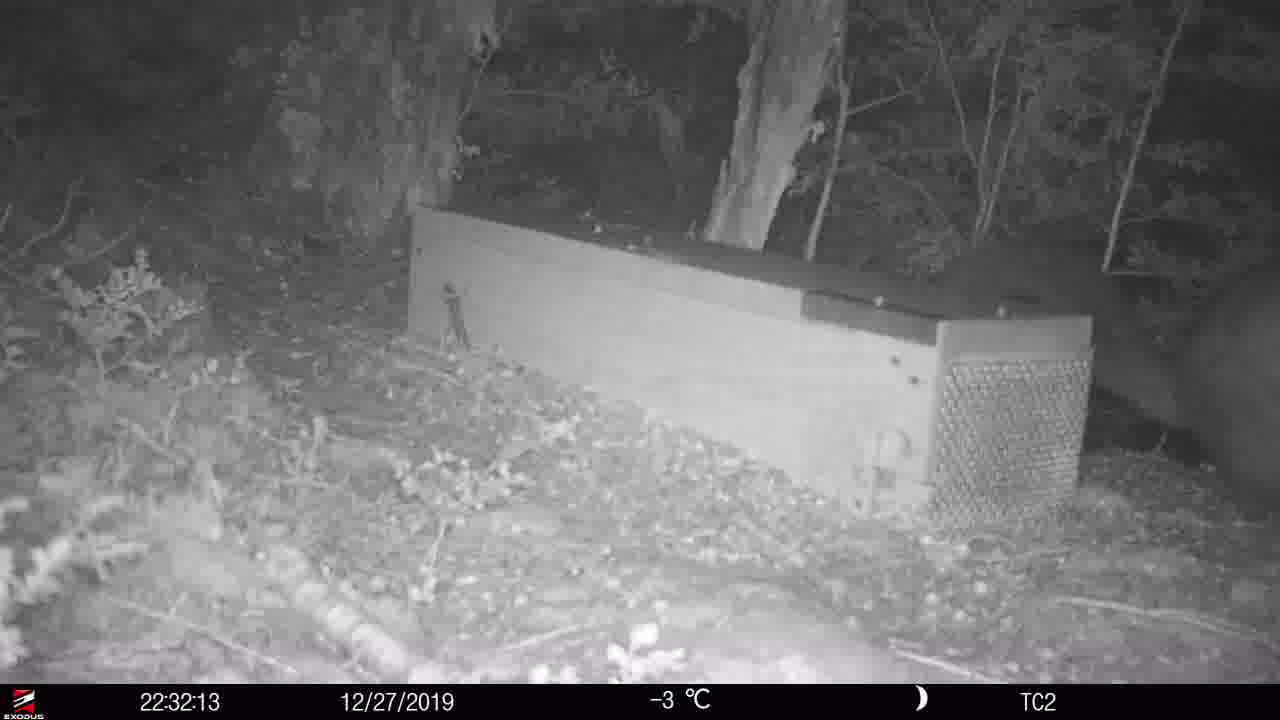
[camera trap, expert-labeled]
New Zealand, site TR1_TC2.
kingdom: Animalia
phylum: Chordata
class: Mammalia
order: Diprotodontia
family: Phalangeridae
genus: Trichosurus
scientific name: Trichosurus vulpecula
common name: common brushtail possum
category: possum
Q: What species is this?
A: Possum (common brushtail possum) (Trichosurus vulpecula).